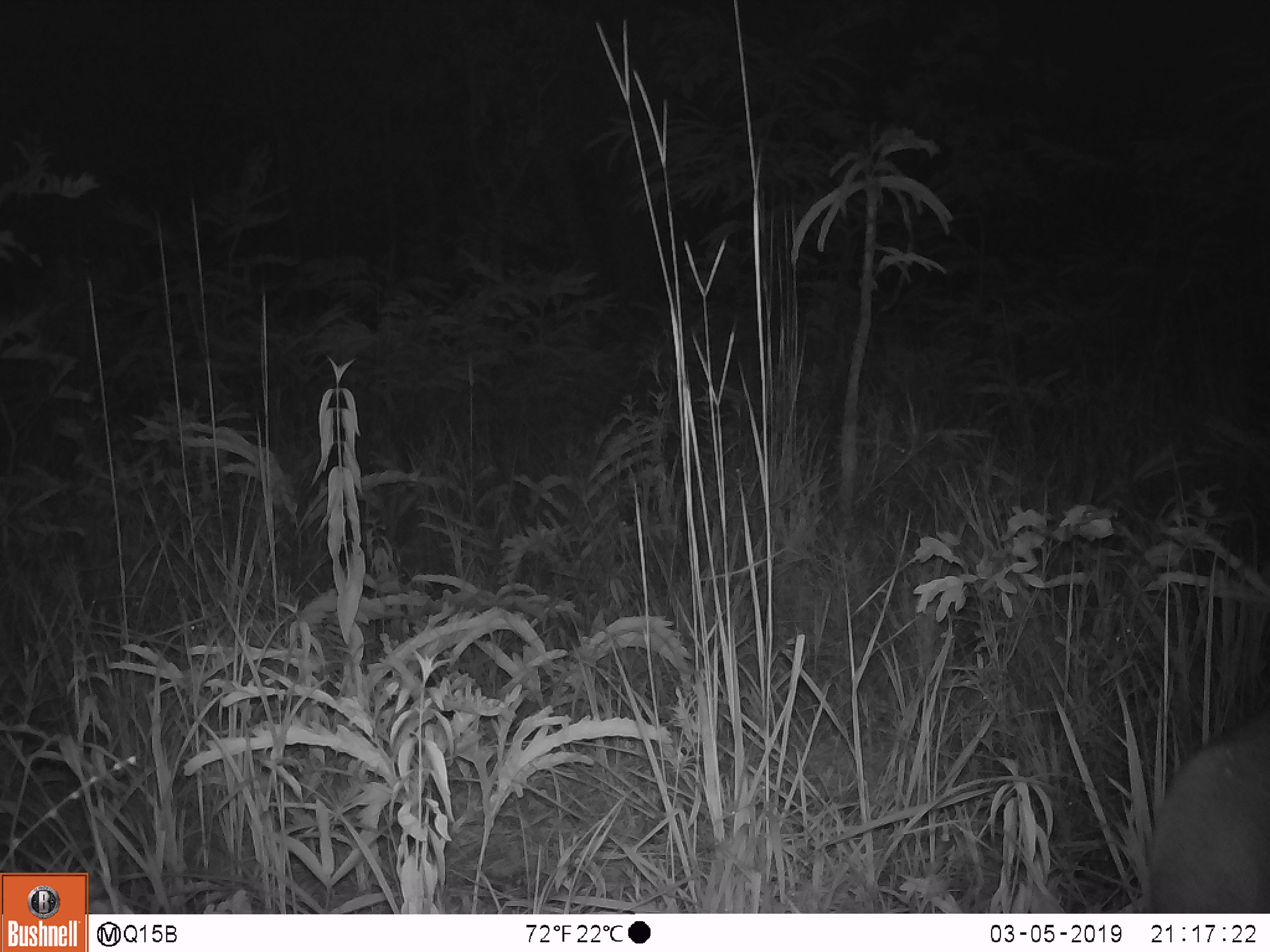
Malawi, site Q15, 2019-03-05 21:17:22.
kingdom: Animalia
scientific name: Animalia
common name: other animal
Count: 1.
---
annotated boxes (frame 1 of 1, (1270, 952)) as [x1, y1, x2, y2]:
other animal: [1142, 679, 1262, 911]